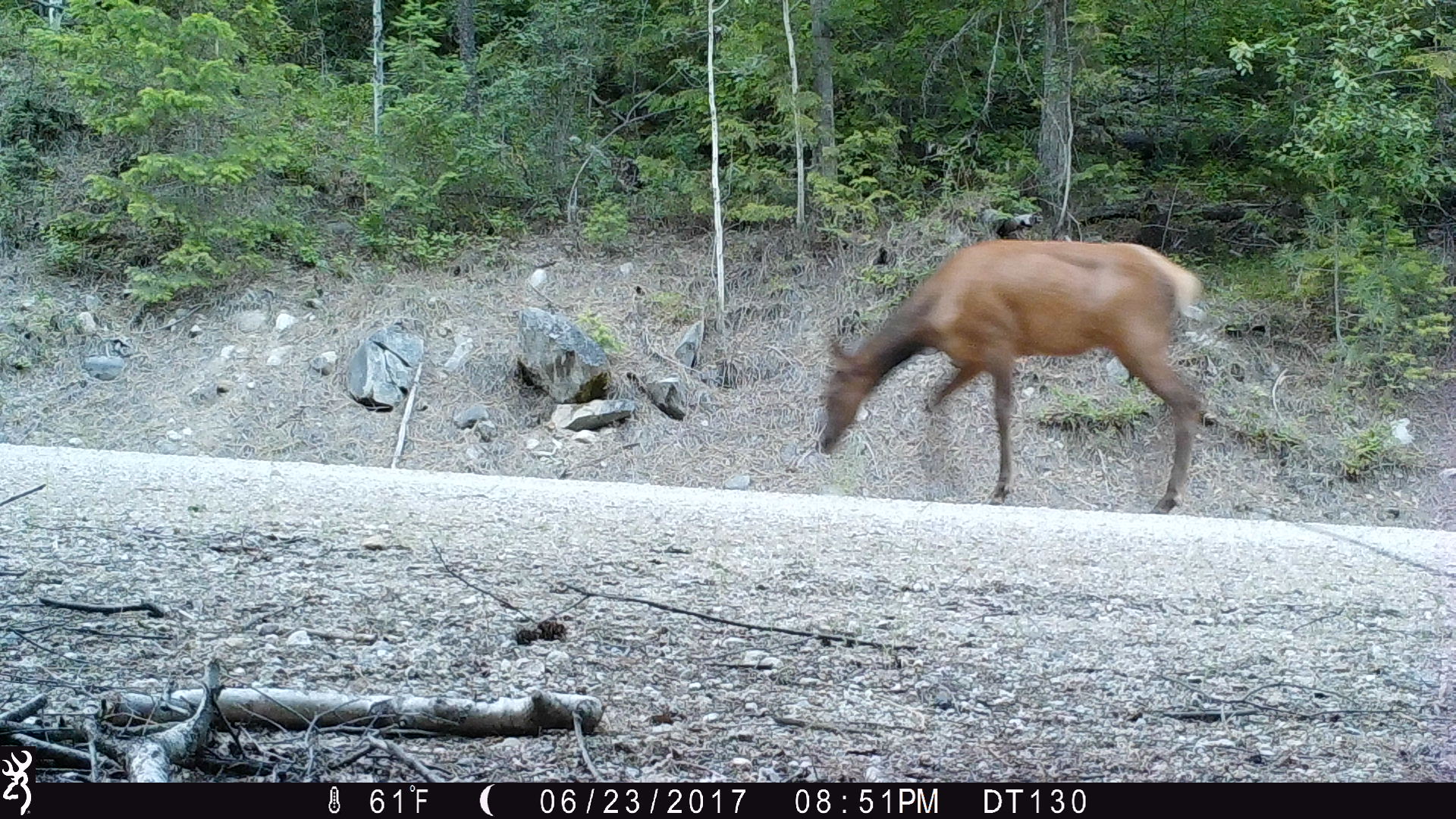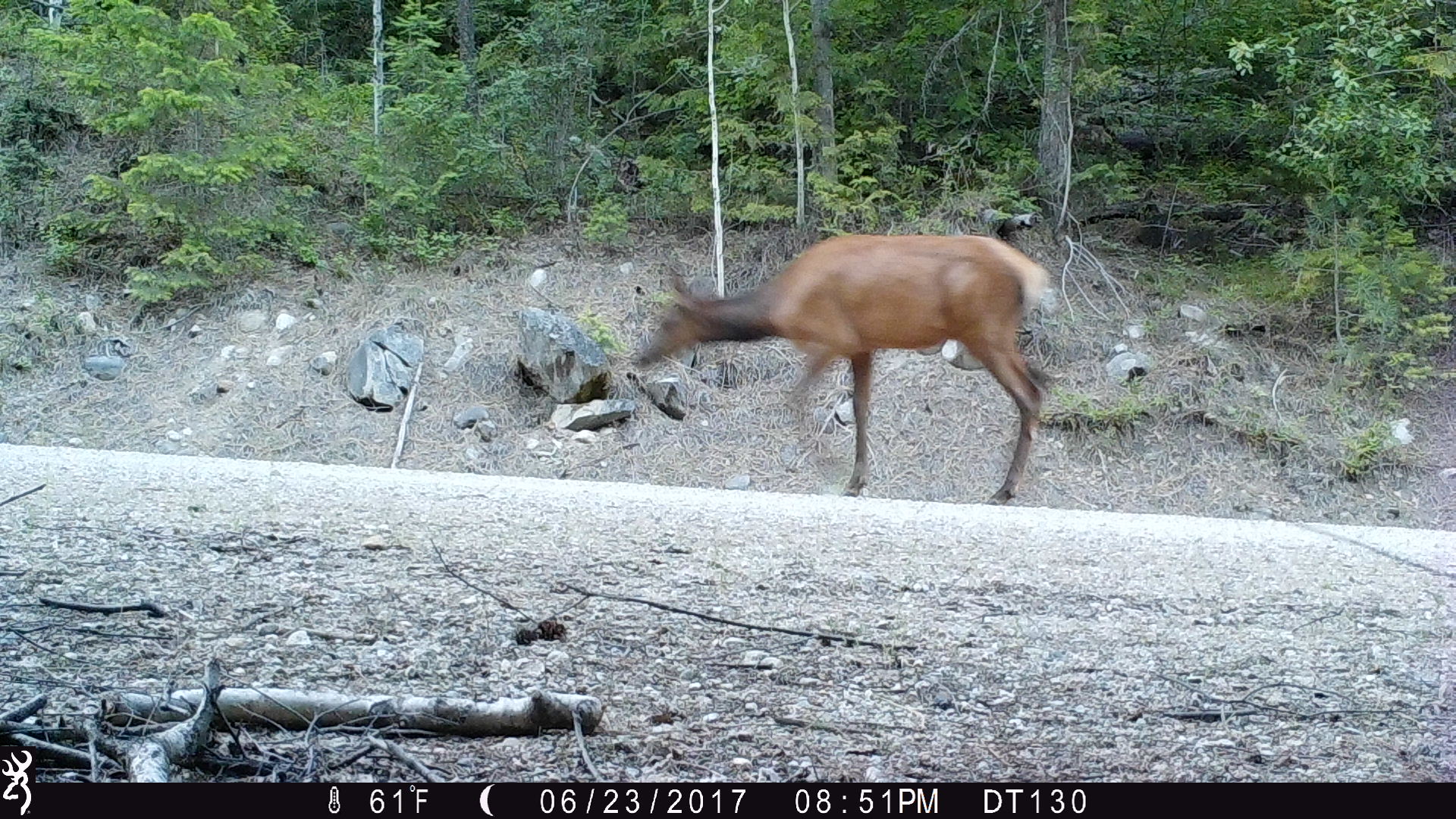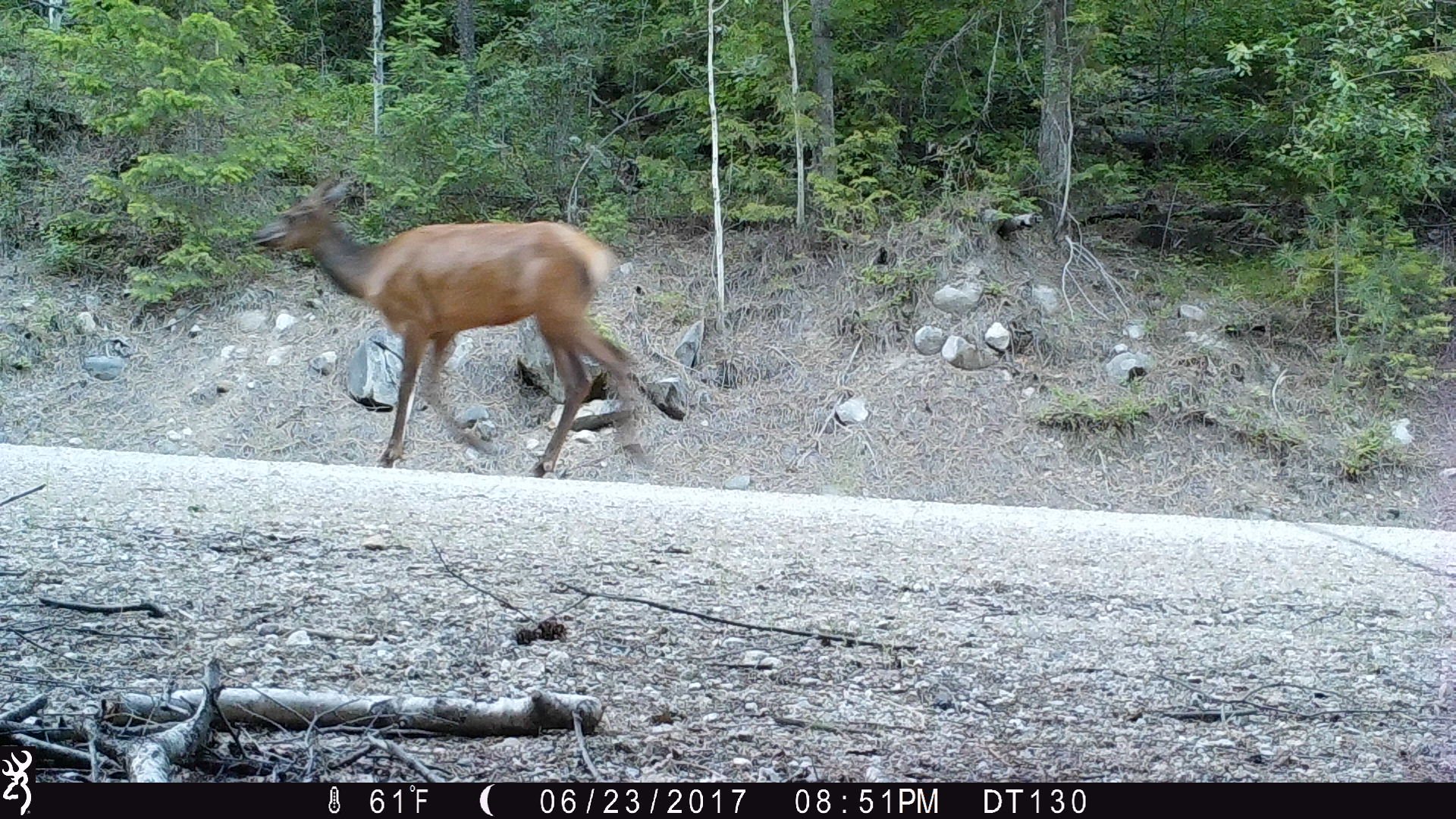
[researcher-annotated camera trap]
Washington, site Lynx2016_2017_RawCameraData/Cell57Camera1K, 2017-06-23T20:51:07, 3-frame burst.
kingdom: Animalia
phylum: Chordata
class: Mammalia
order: Artiodactyla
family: Cervidae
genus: Cervus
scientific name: Cervus canadensis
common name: elk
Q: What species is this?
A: Cervus canadensis (elk).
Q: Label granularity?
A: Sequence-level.